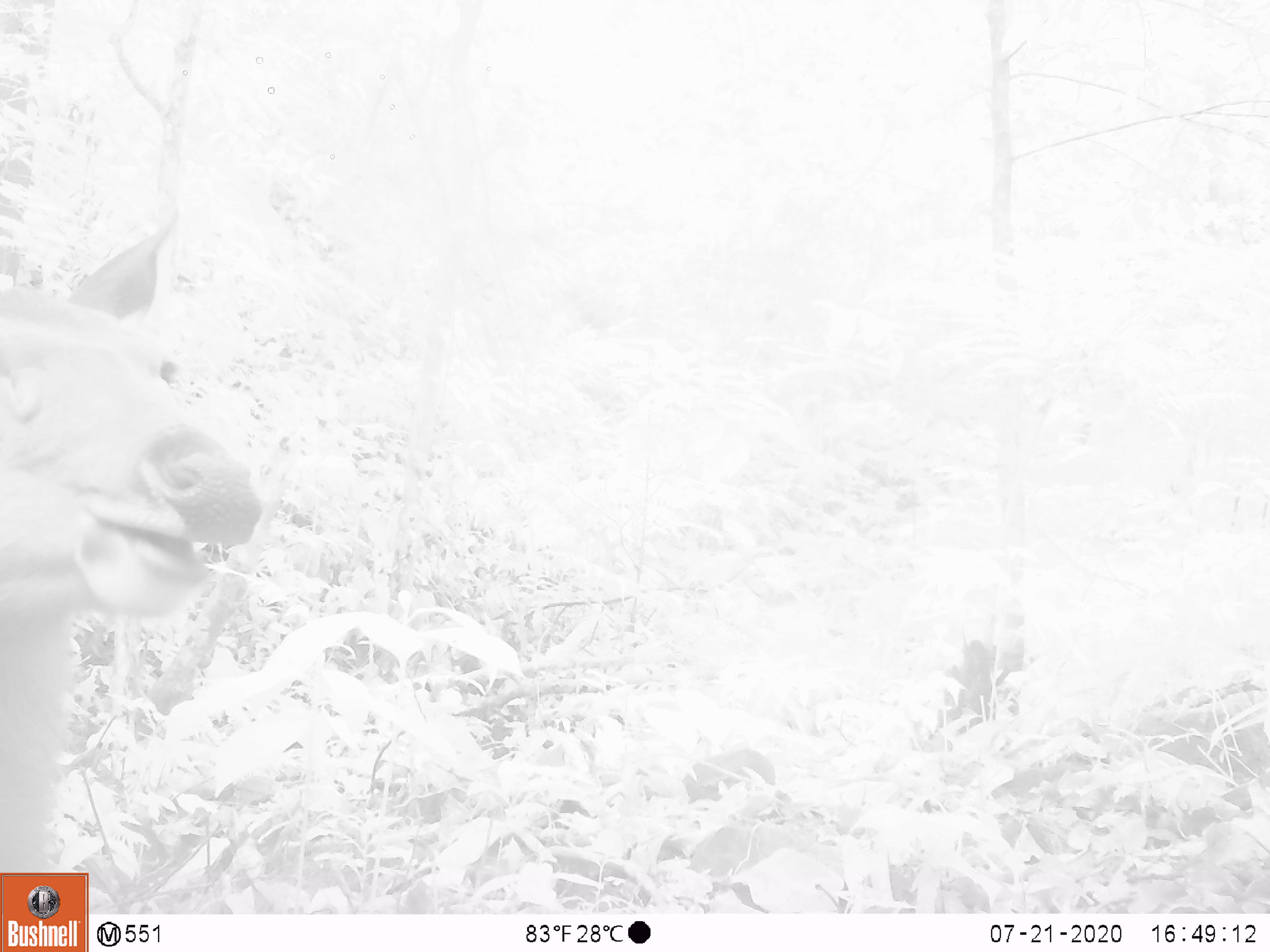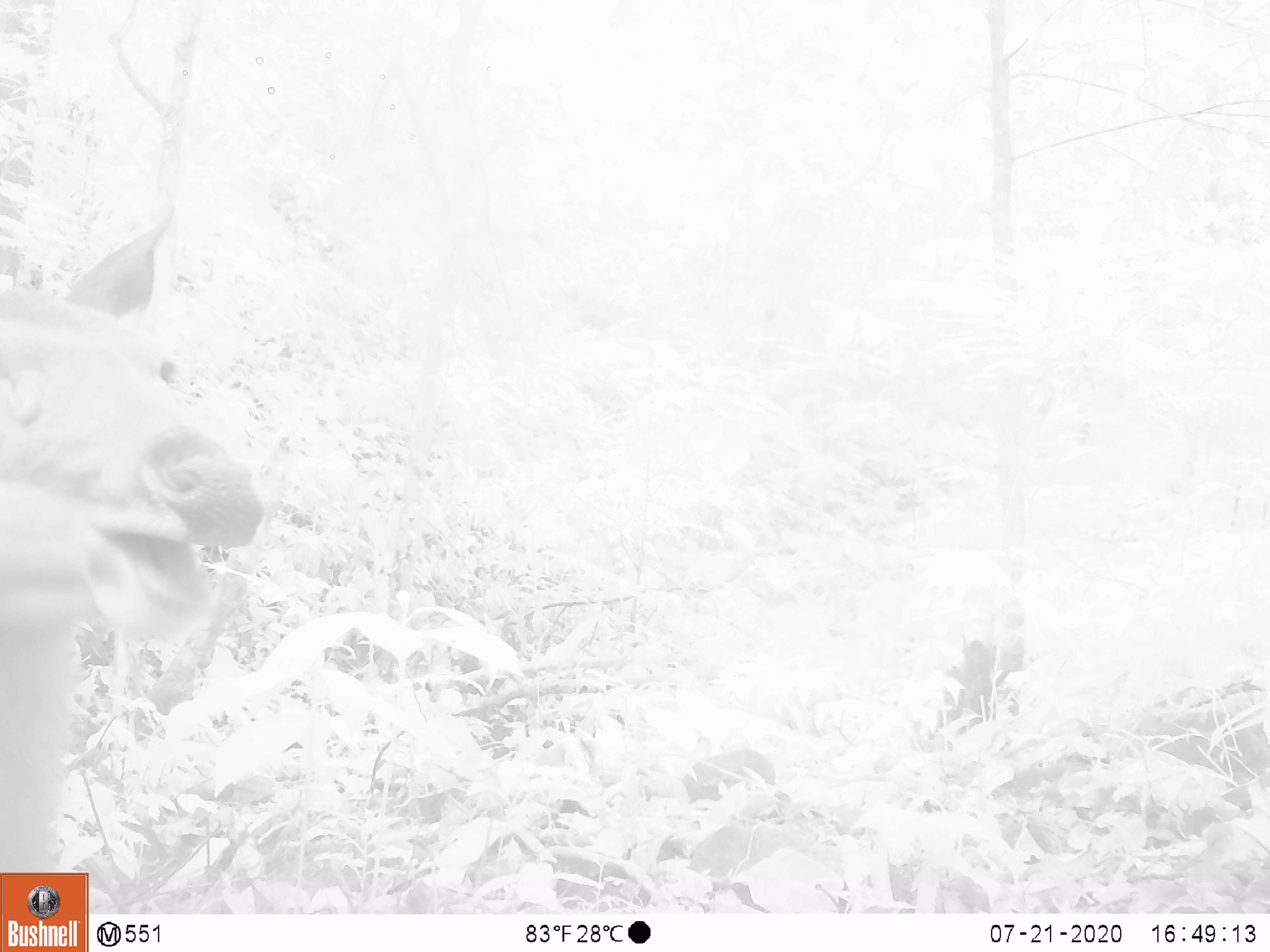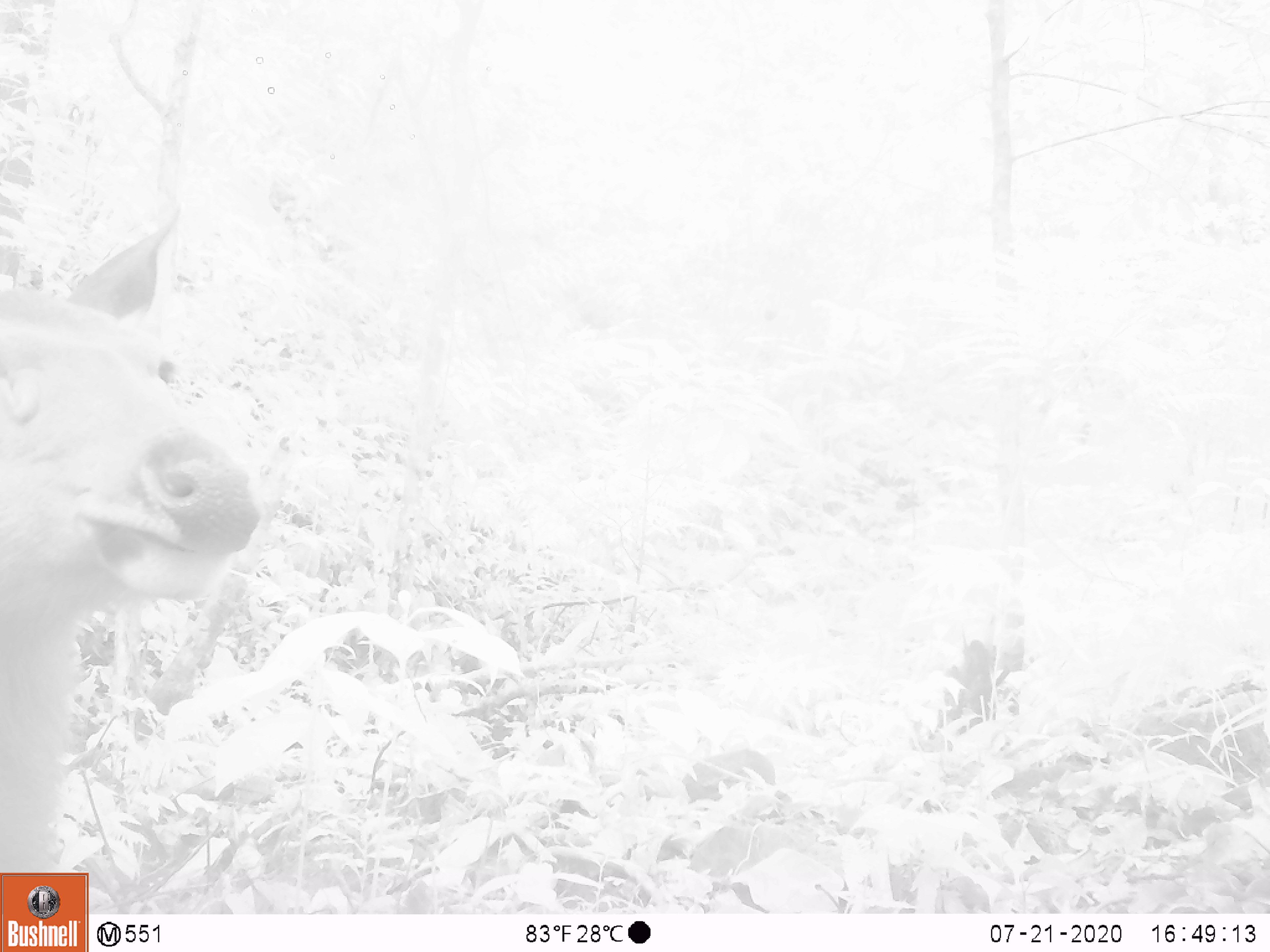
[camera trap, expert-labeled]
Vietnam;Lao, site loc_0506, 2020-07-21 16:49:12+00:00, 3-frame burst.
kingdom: Animalia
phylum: Chordata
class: Mammalia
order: Artiodactyla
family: Cervidae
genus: Rusa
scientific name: Rusa unicolor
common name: sambar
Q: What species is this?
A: Sambar (Rusa unicolor).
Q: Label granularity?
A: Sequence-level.